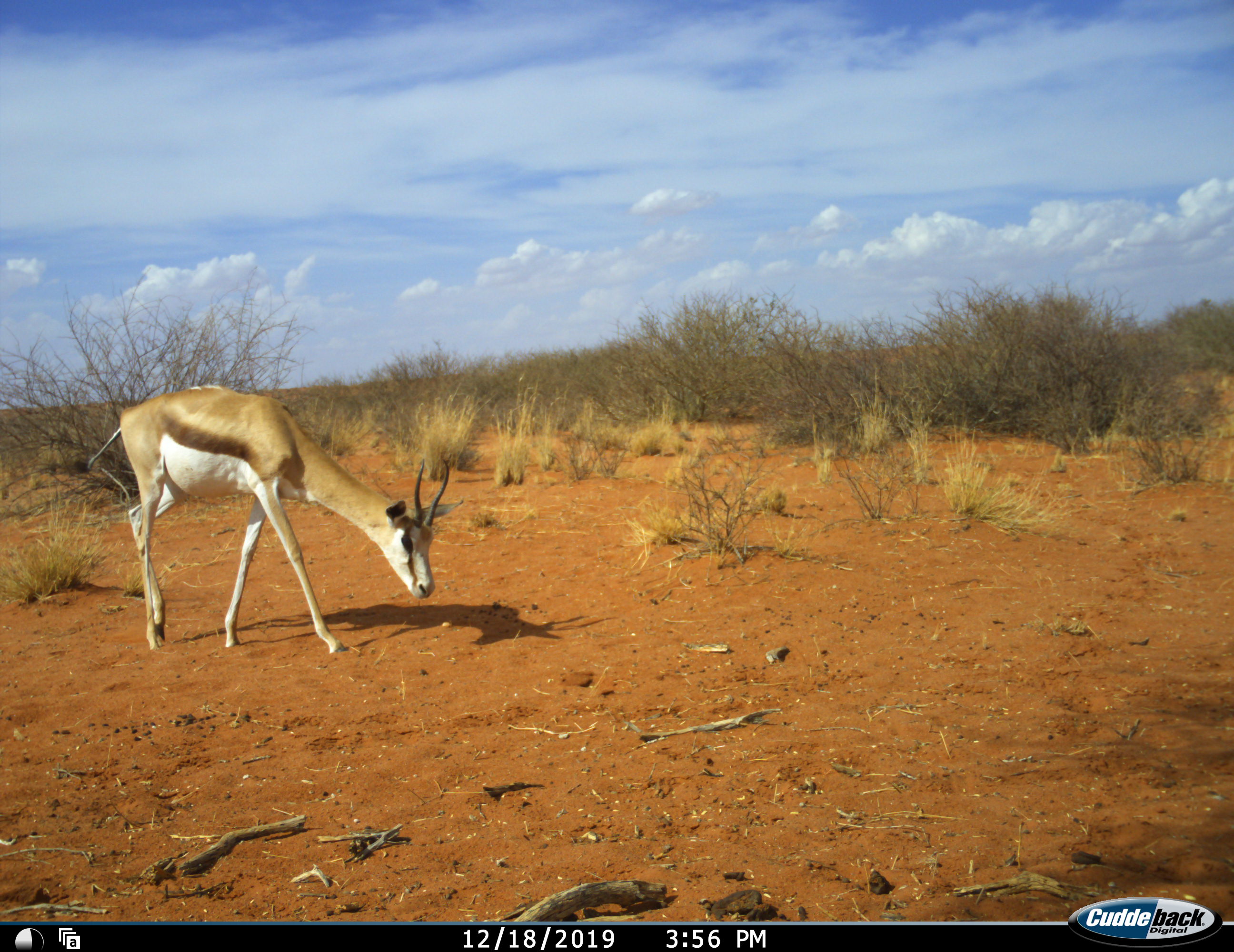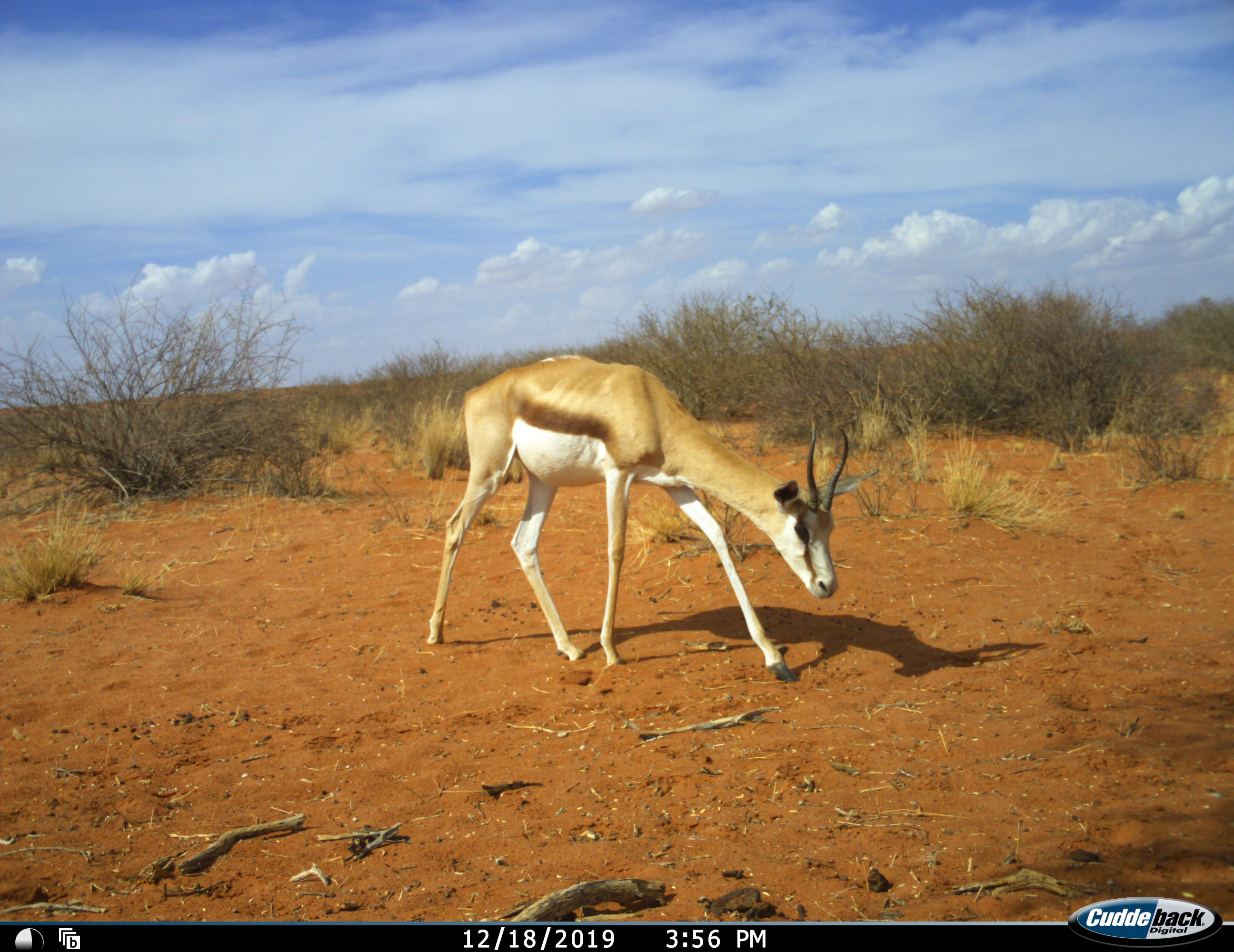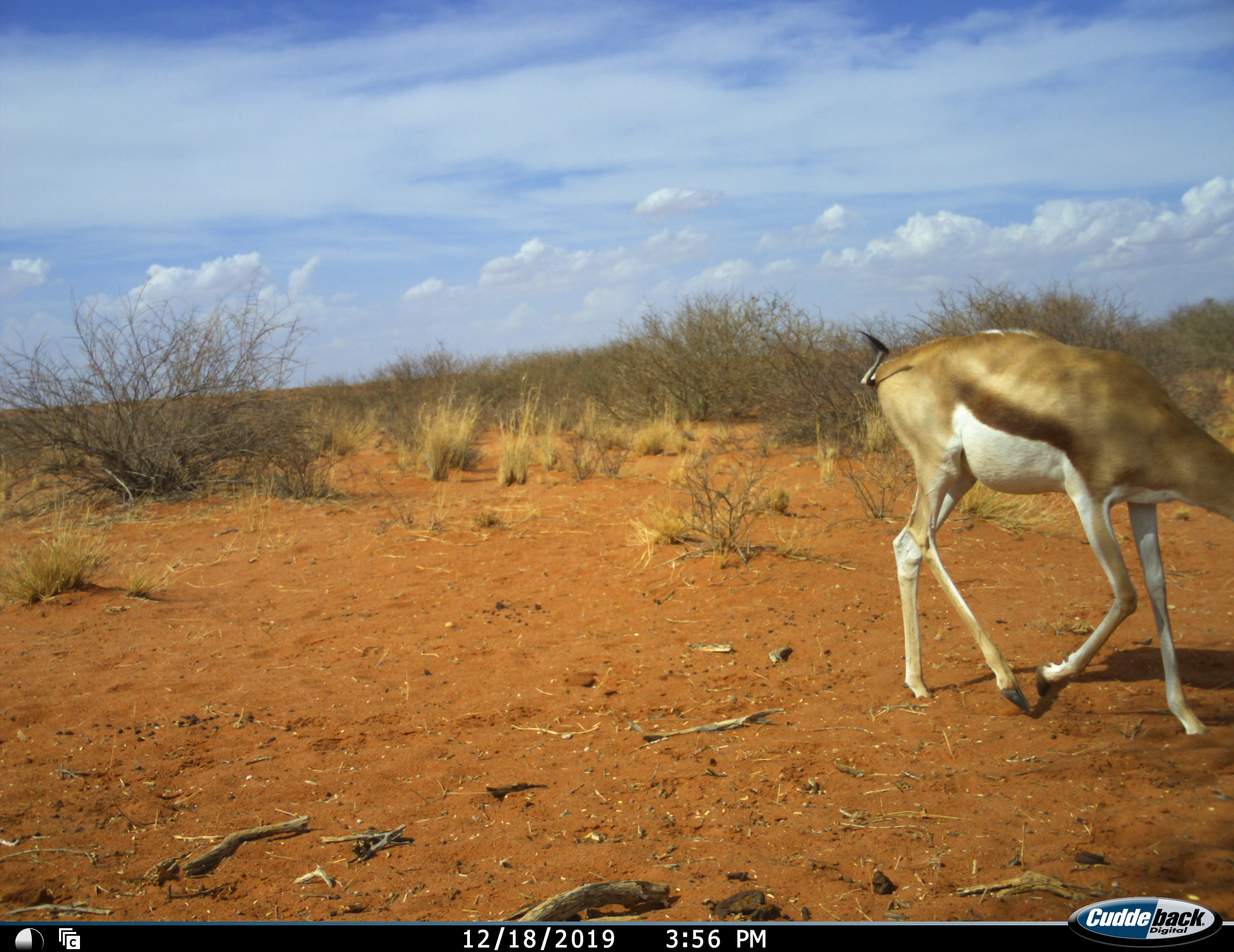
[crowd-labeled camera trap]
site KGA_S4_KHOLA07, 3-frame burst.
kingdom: Animalia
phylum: Chordata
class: Mammalia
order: Artiodactyla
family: Bovidae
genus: Antidorcas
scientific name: Antidorcas marsupialis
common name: springbok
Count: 1.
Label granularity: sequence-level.